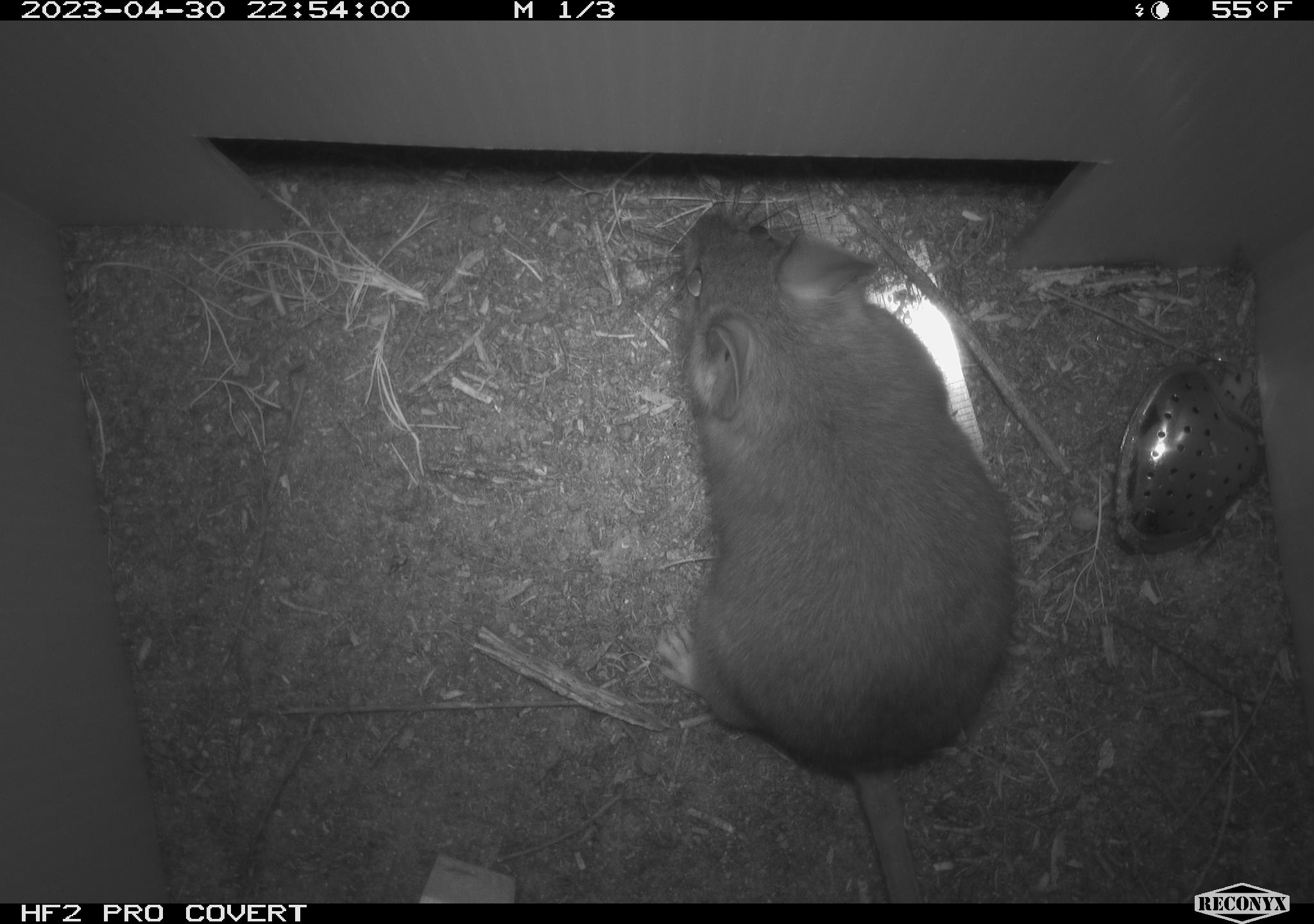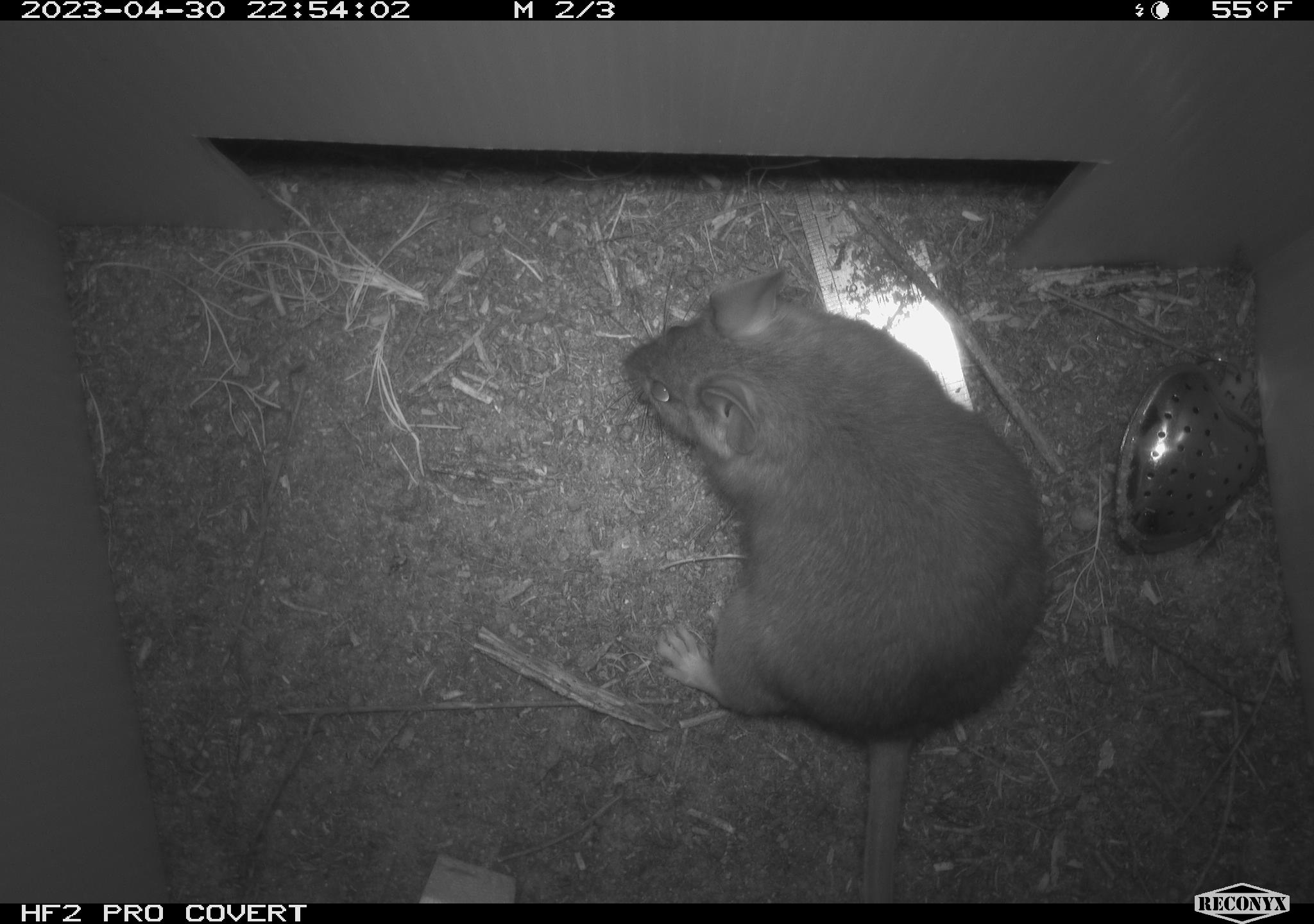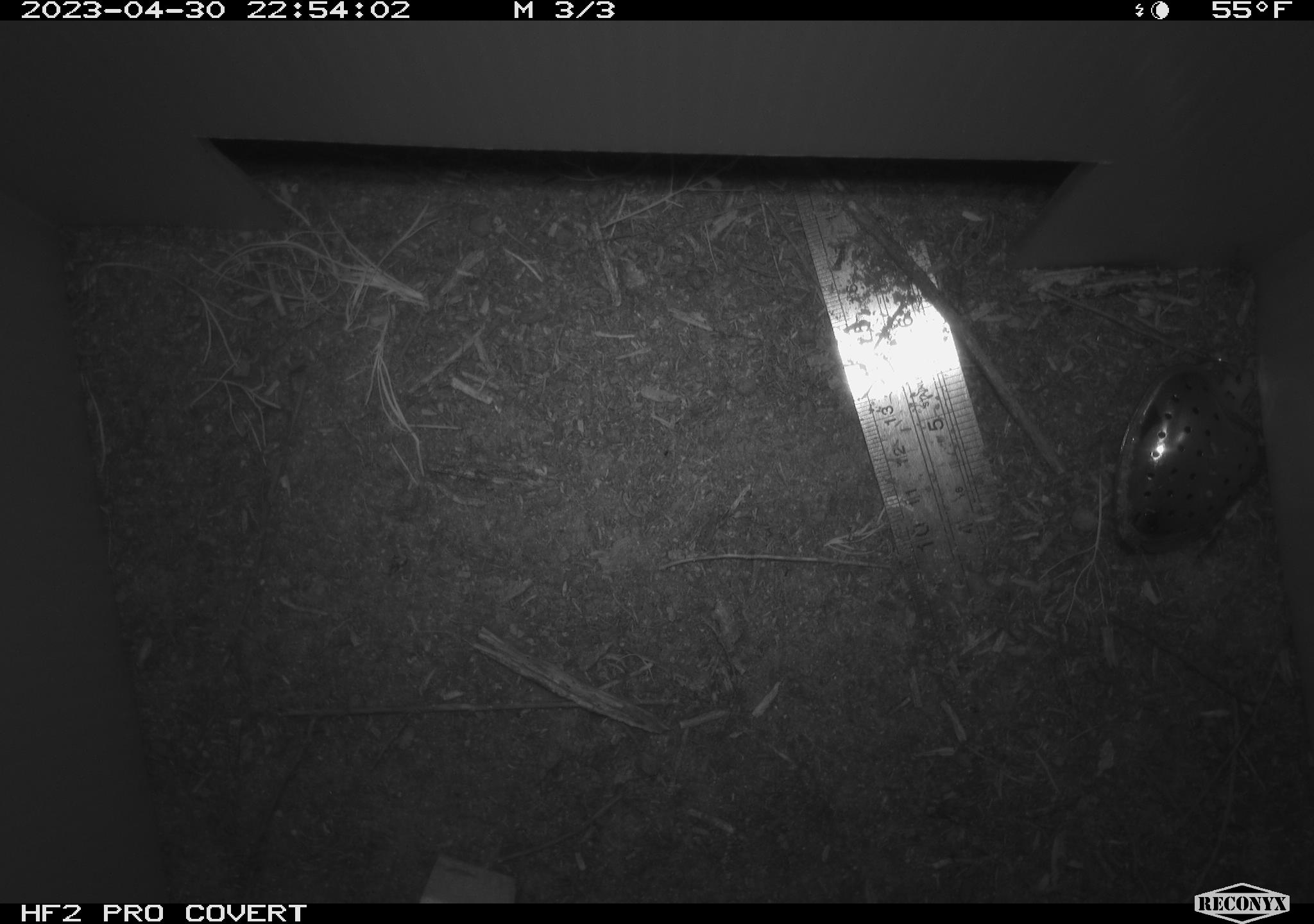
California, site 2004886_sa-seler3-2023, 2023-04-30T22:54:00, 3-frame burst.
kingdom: Animalia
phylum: Chordata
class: Mammalia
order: Rodentia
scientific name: Rodentia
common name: woodrat or rat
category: woodrat or rat species